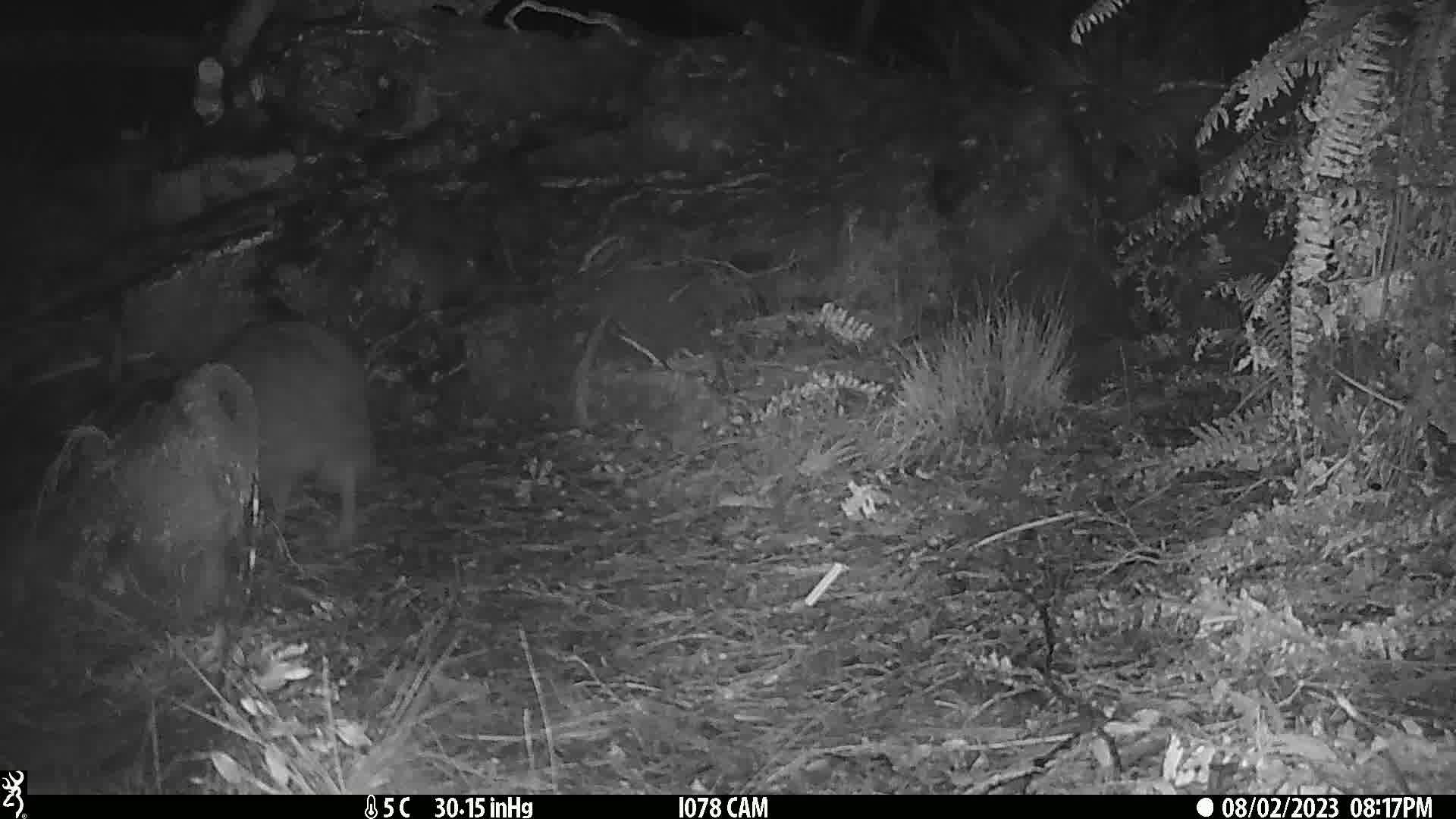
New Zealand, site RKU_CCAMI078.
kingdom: Animalia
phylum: Chordata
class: Aves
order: Apterygiformes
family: Apterygidae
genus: Apteryx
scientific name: Apteryx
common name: kiwi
Kiwi (Apteryx).